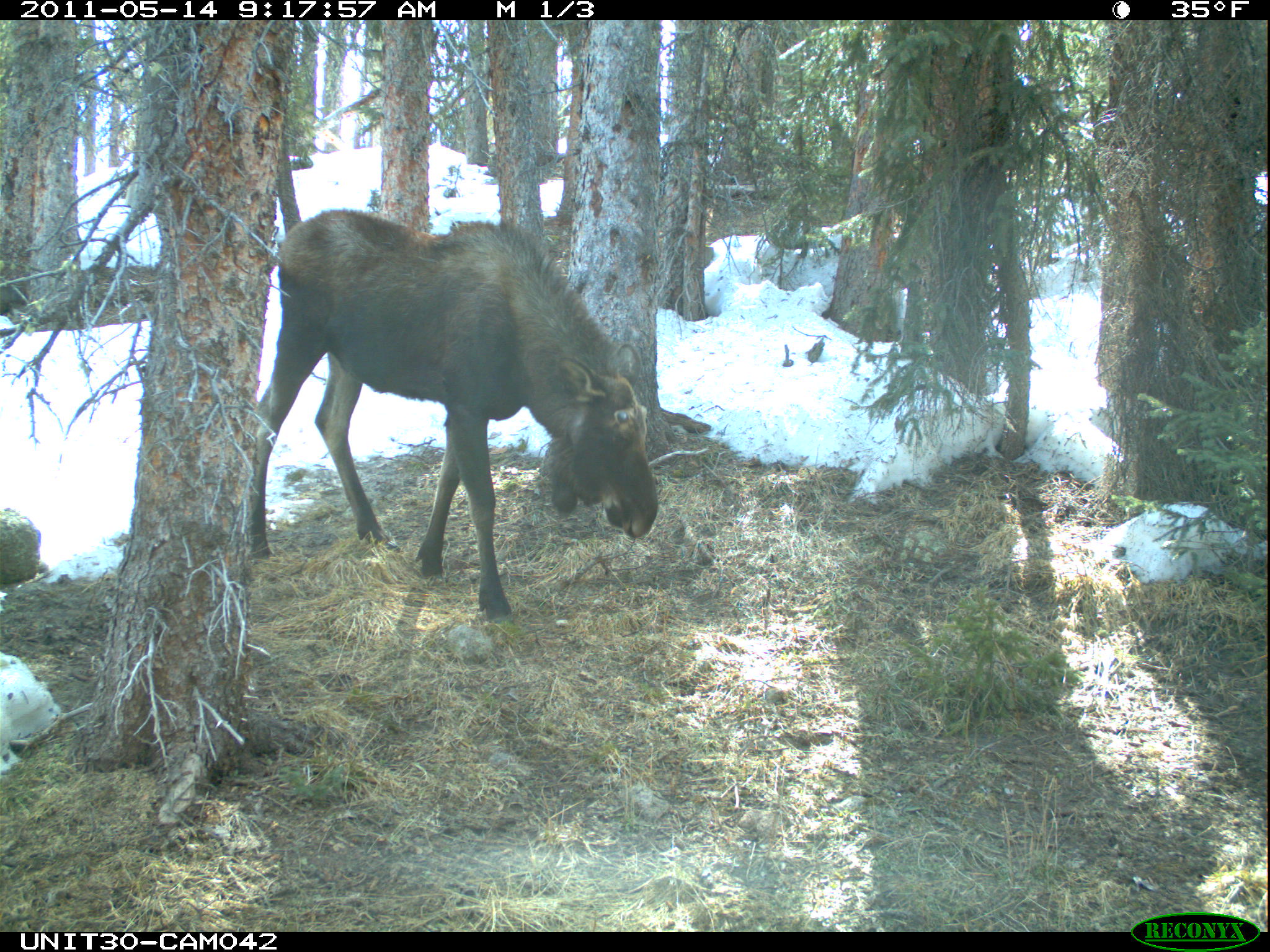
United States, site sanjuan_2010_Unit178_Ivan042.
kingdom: Animalia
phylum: Chordata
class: Mammalia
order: Artiodactyla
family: Cervidae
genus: Alces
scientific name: Alces alces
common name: moose